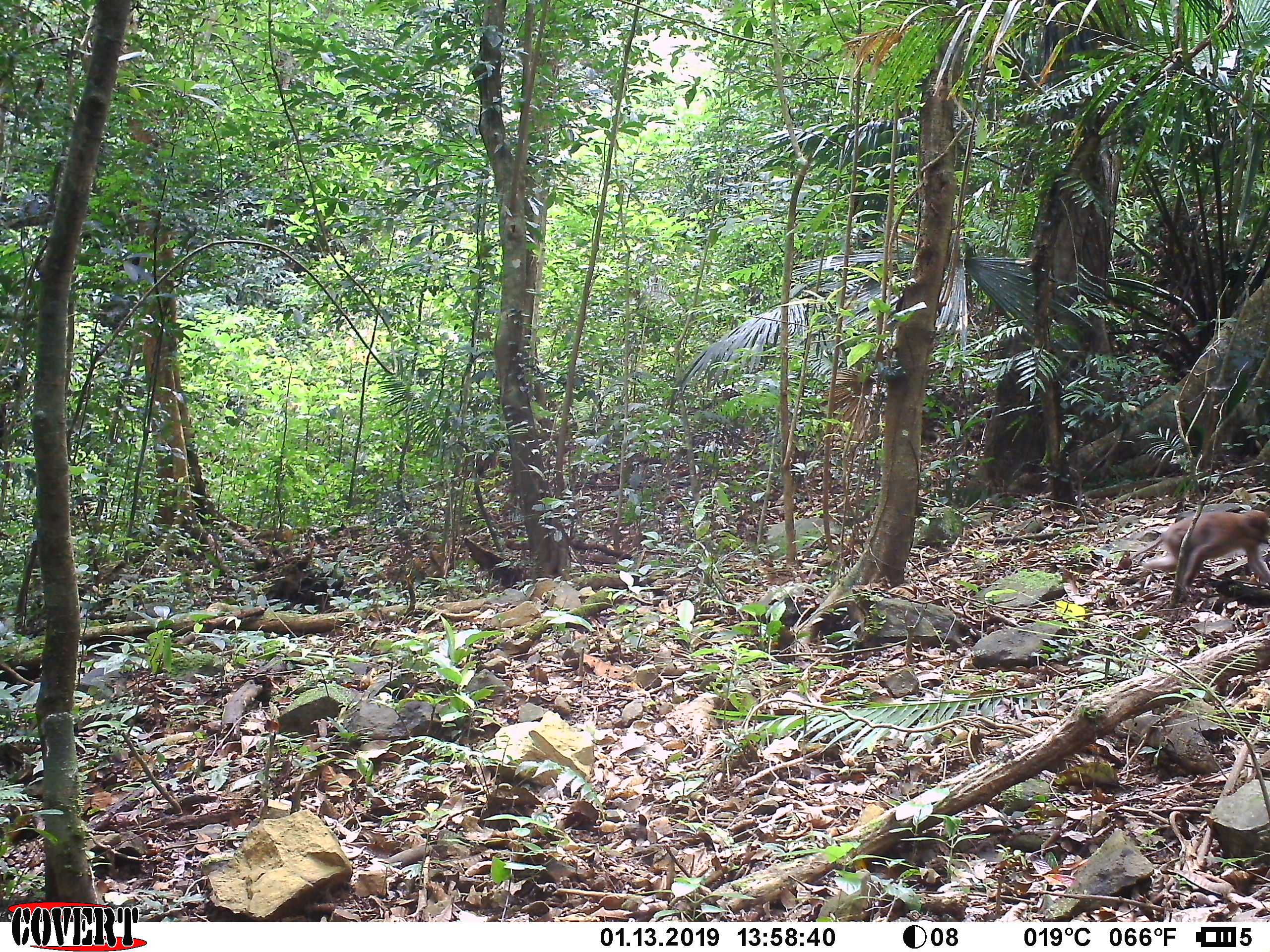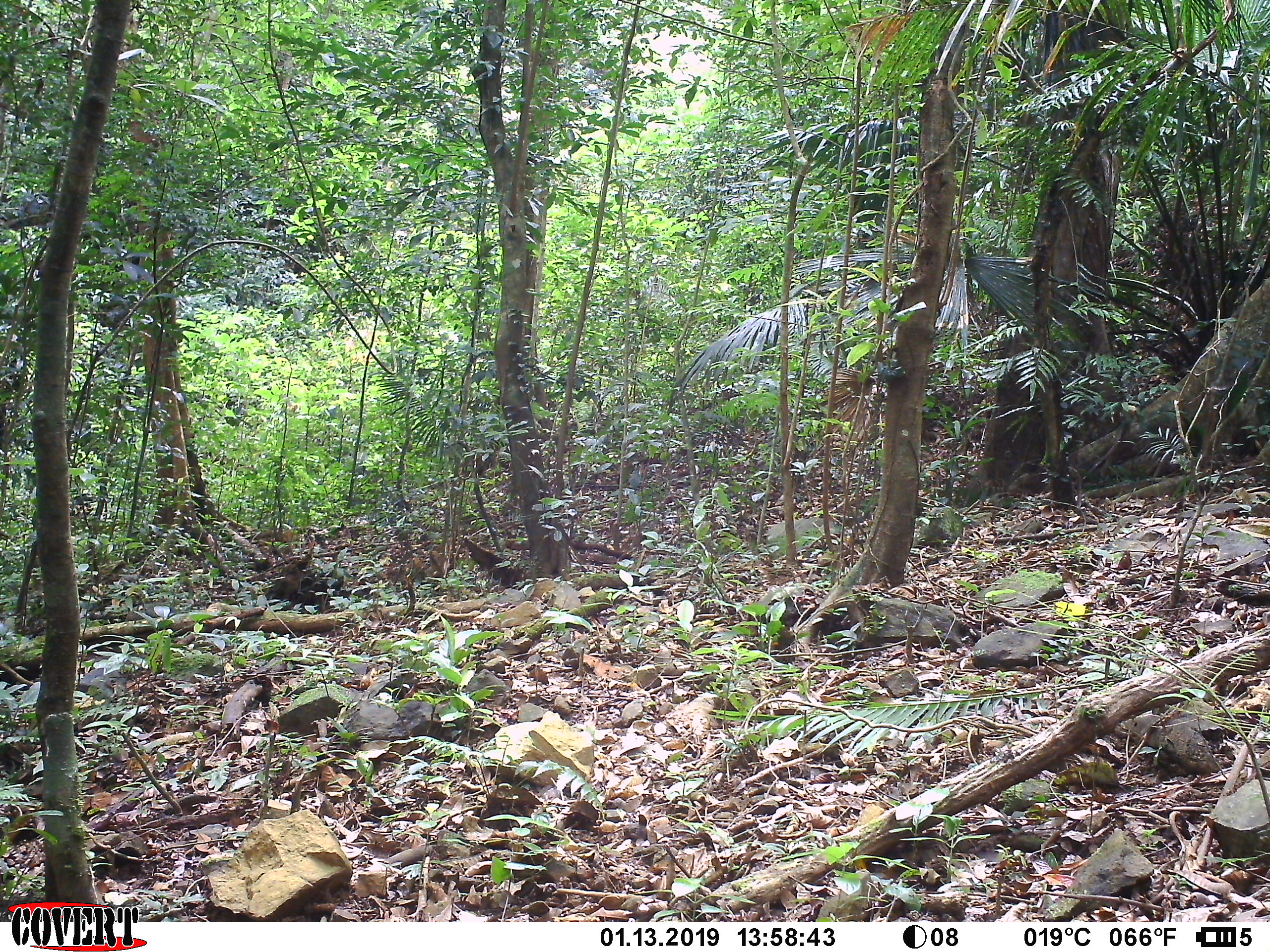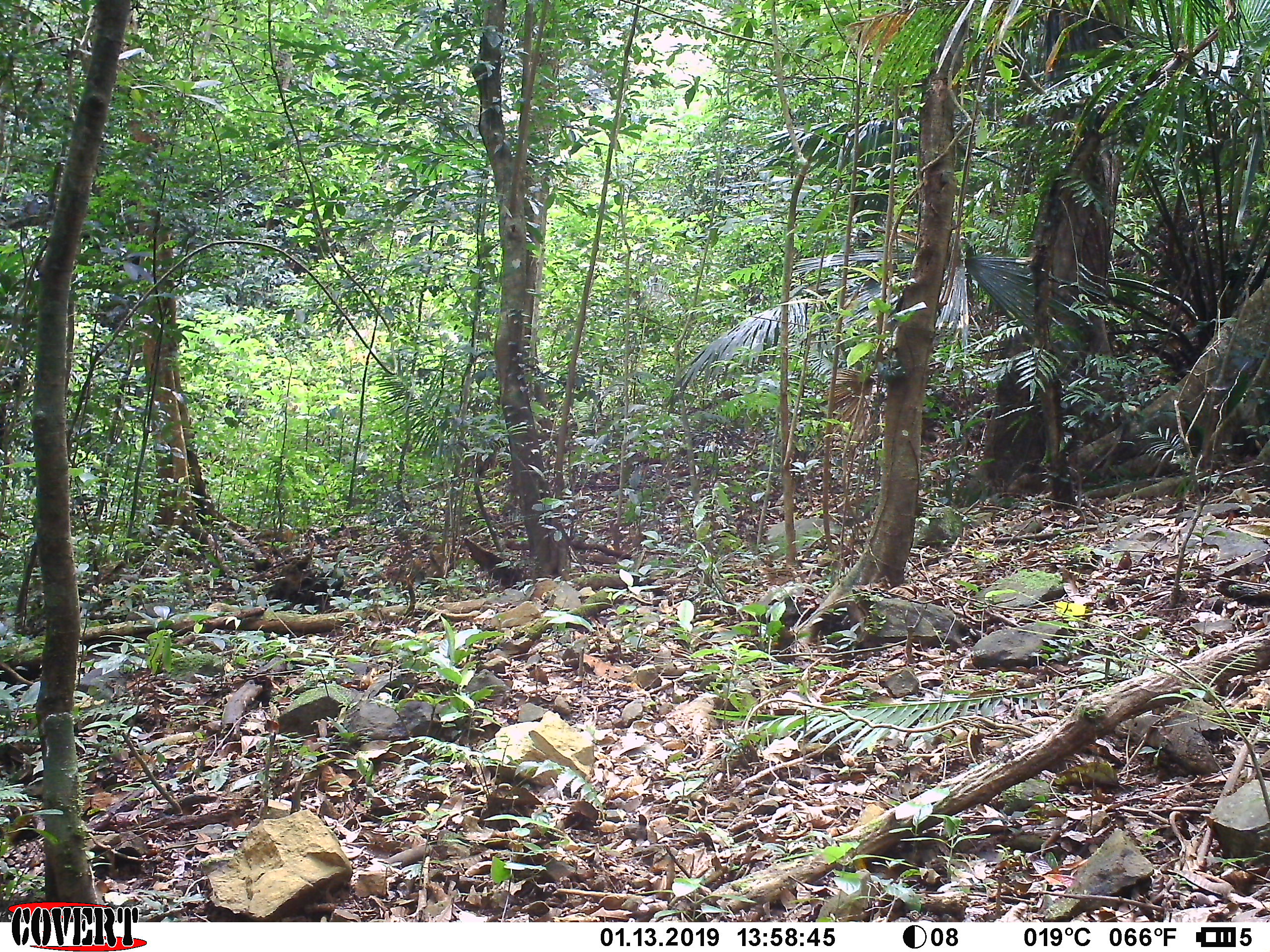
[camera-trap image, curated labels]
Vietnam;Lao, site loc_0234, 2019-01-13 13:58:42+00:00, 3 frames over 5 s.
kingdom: Animalia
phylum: Chordata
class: Mammalia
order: Primates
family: Cercopithecidae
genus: Macaca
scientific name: Macaca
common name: macaques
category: assam or rhesus macaque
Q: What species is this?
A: Assam or rhesus macaque (macaques) (Macaca).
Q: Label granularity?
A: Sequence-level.